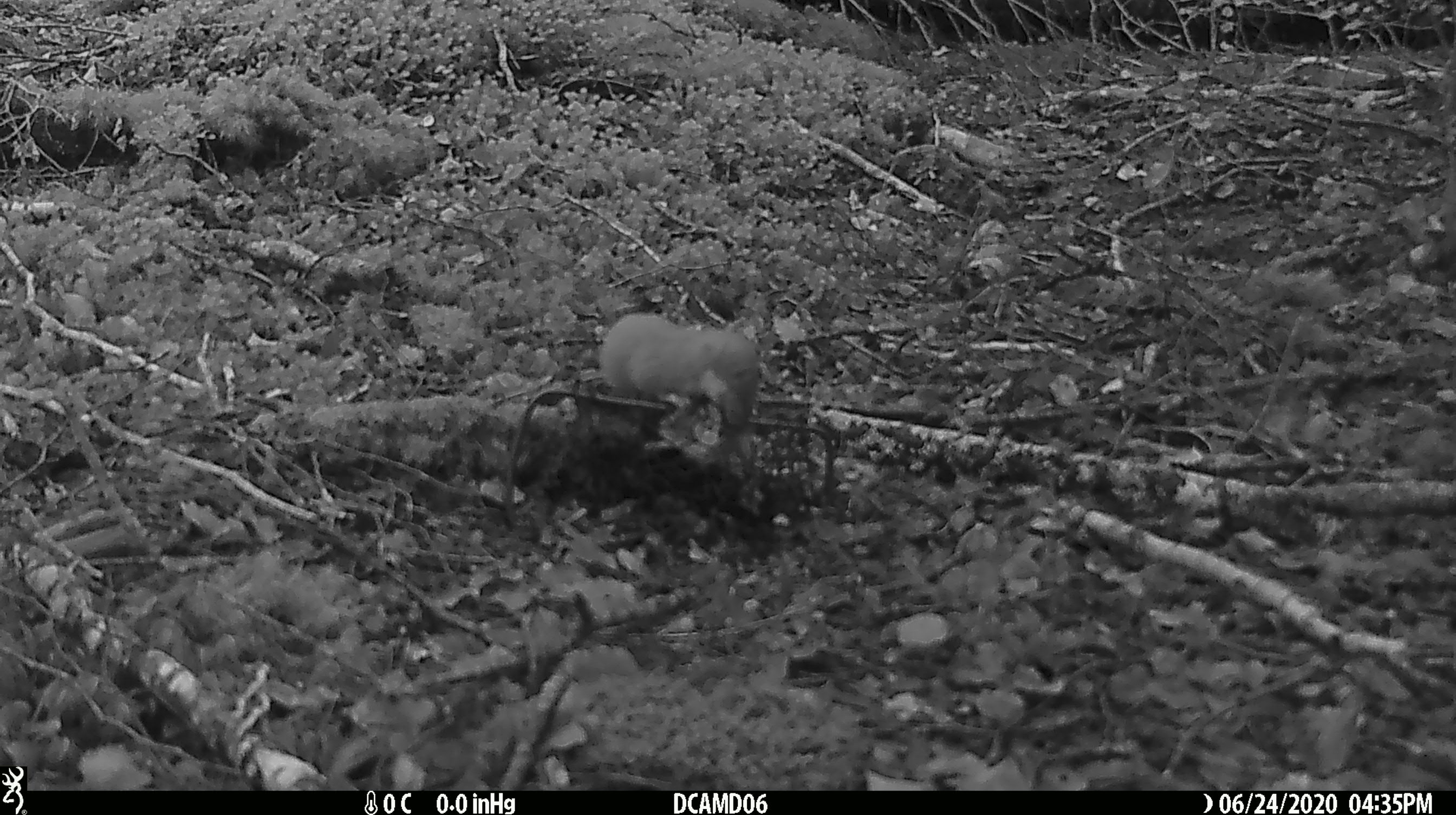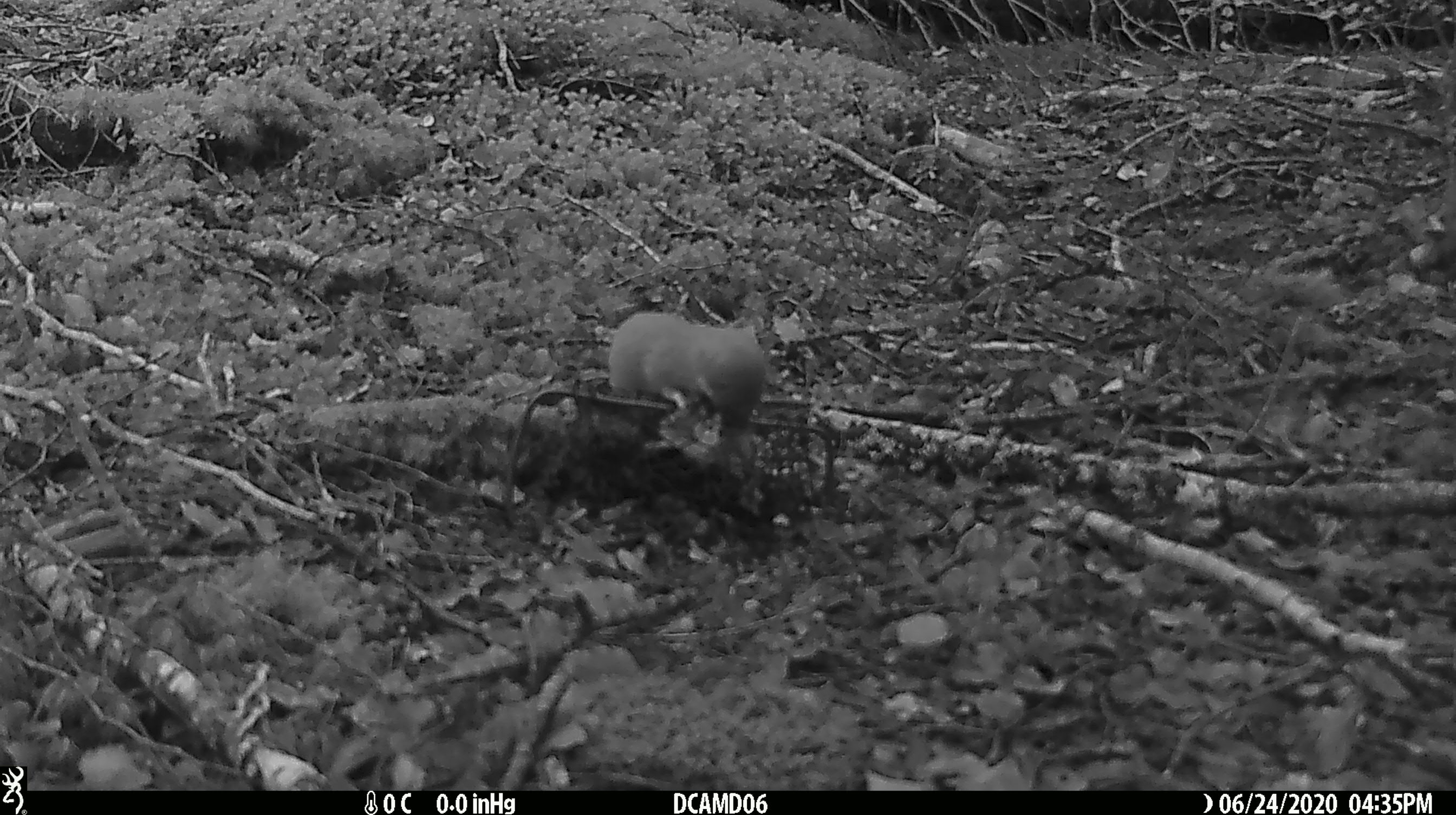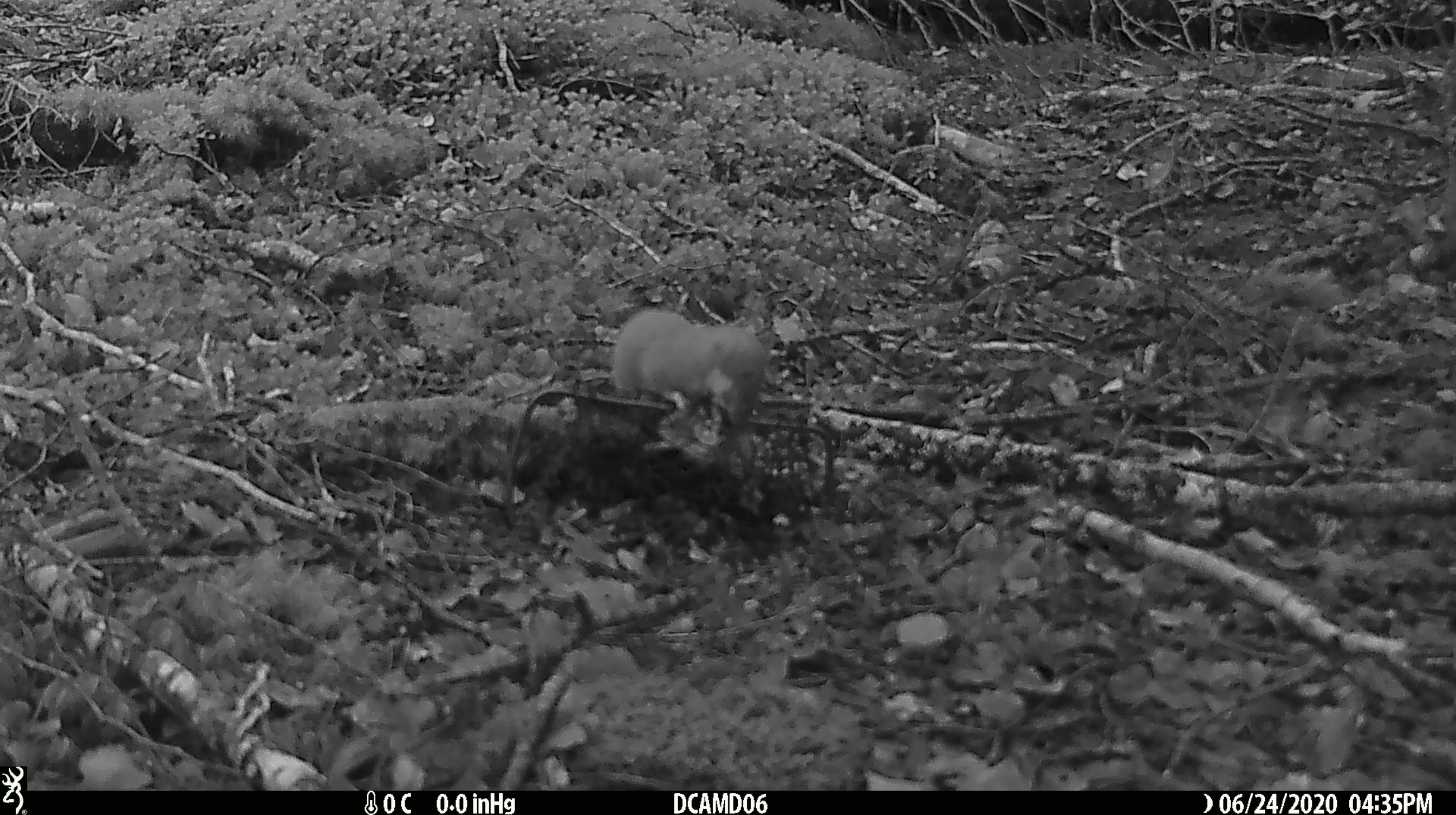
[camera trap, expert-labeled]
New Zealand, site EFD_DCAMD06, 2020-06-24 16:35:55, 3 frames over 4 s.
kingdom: Animalia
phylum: Chordata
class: Mammalia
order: Carnivora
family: Mustelidae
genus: Mustela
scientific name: Mustela nivalis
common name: least weasel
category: weasel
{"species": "weasel (least weasel) (Mustela nivalis)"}